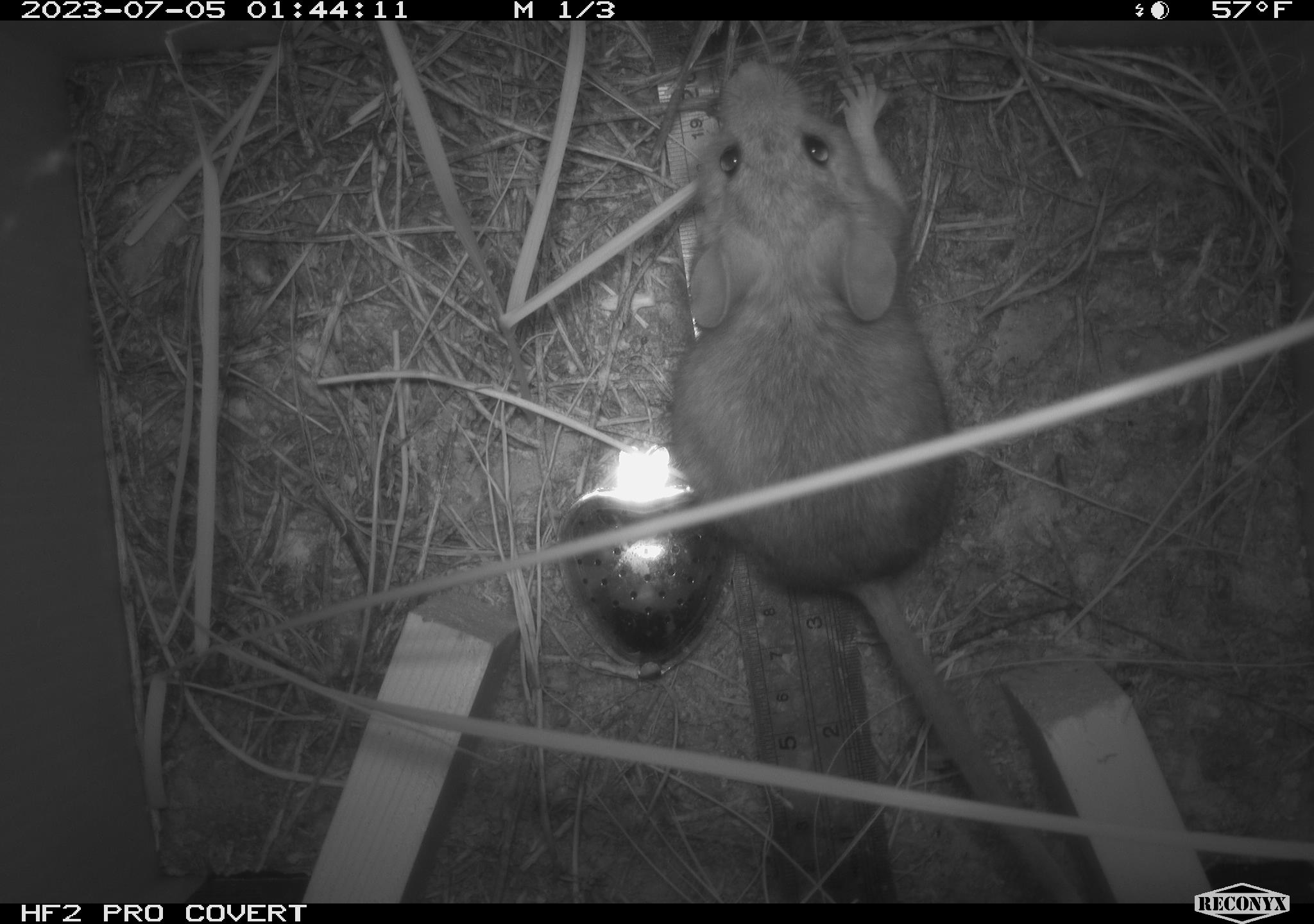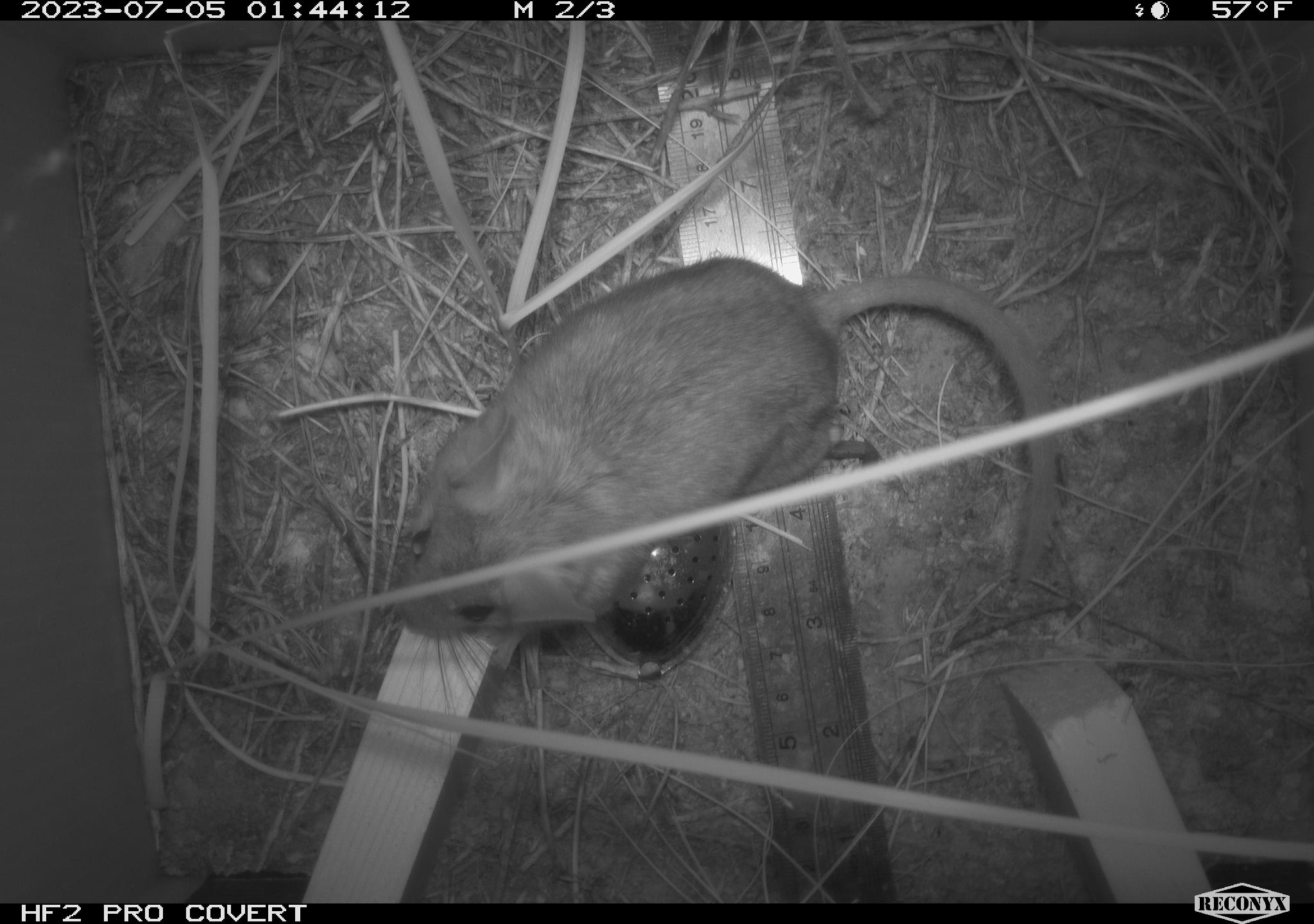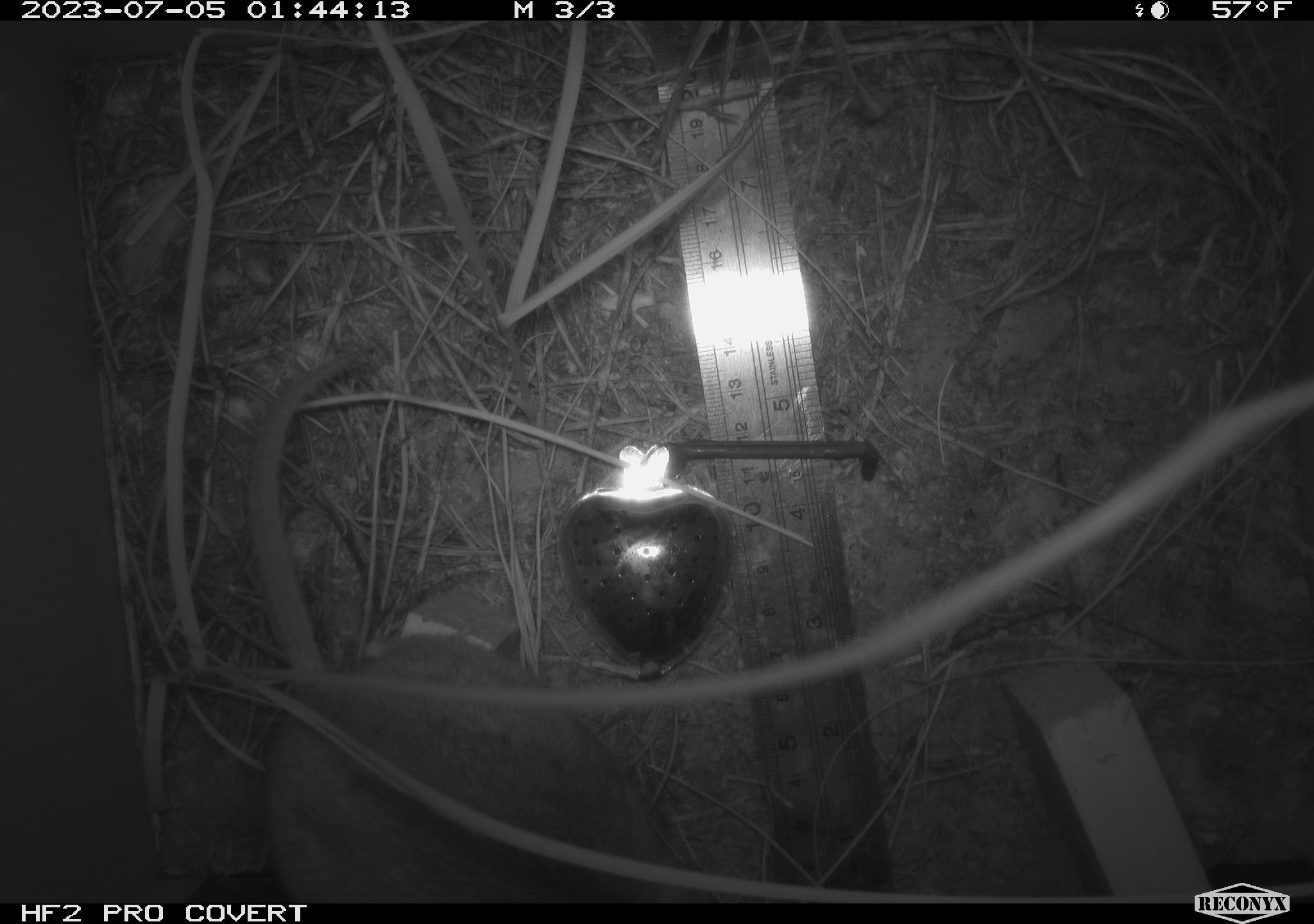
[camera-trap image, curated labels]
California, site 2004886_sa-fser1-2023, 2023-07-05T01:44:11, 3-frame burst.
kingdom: Animalia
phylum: Chordata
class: Mammalia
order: Rodentia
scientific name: Rodentia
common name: mouse species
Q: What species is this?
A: Mouse species (Rodentia).